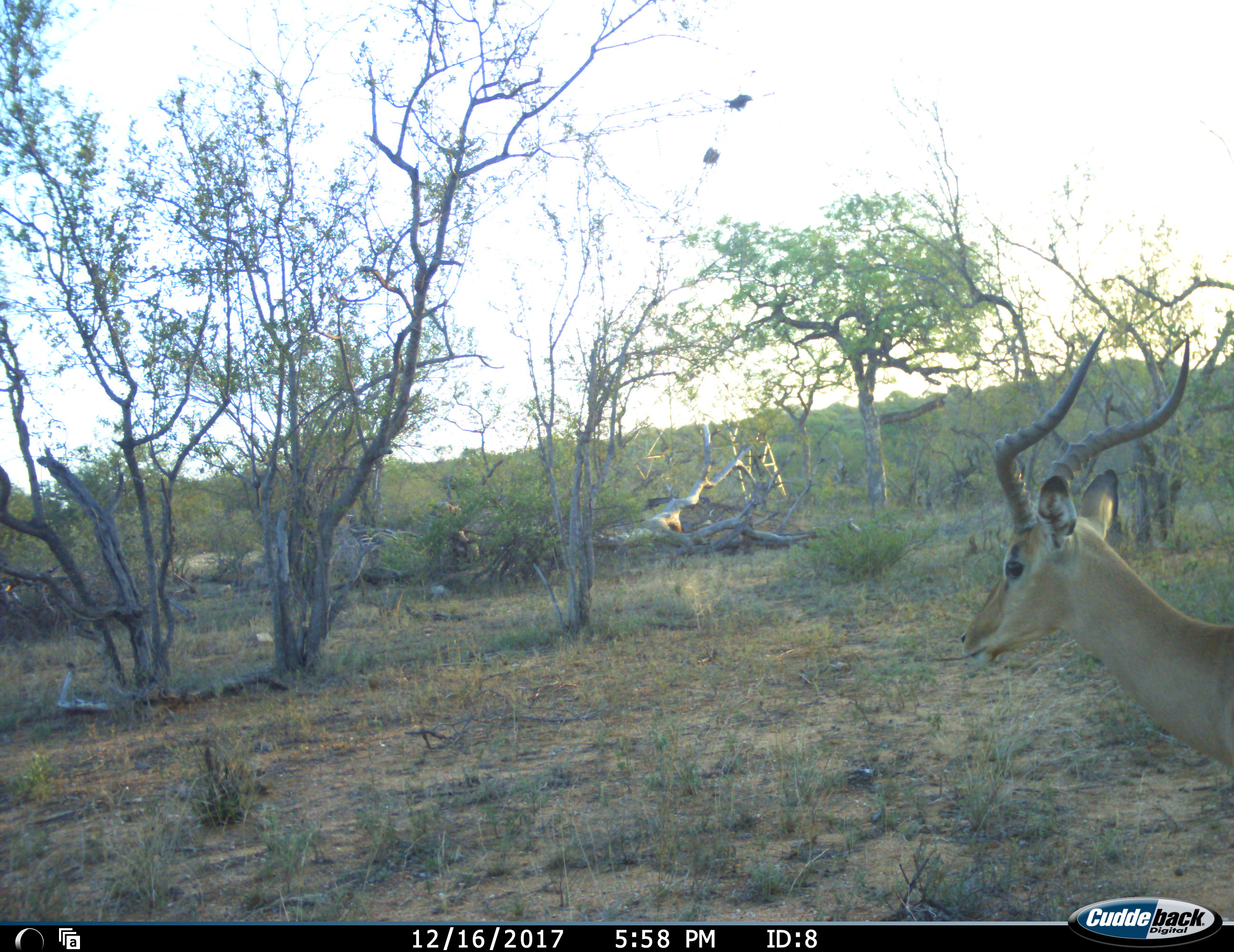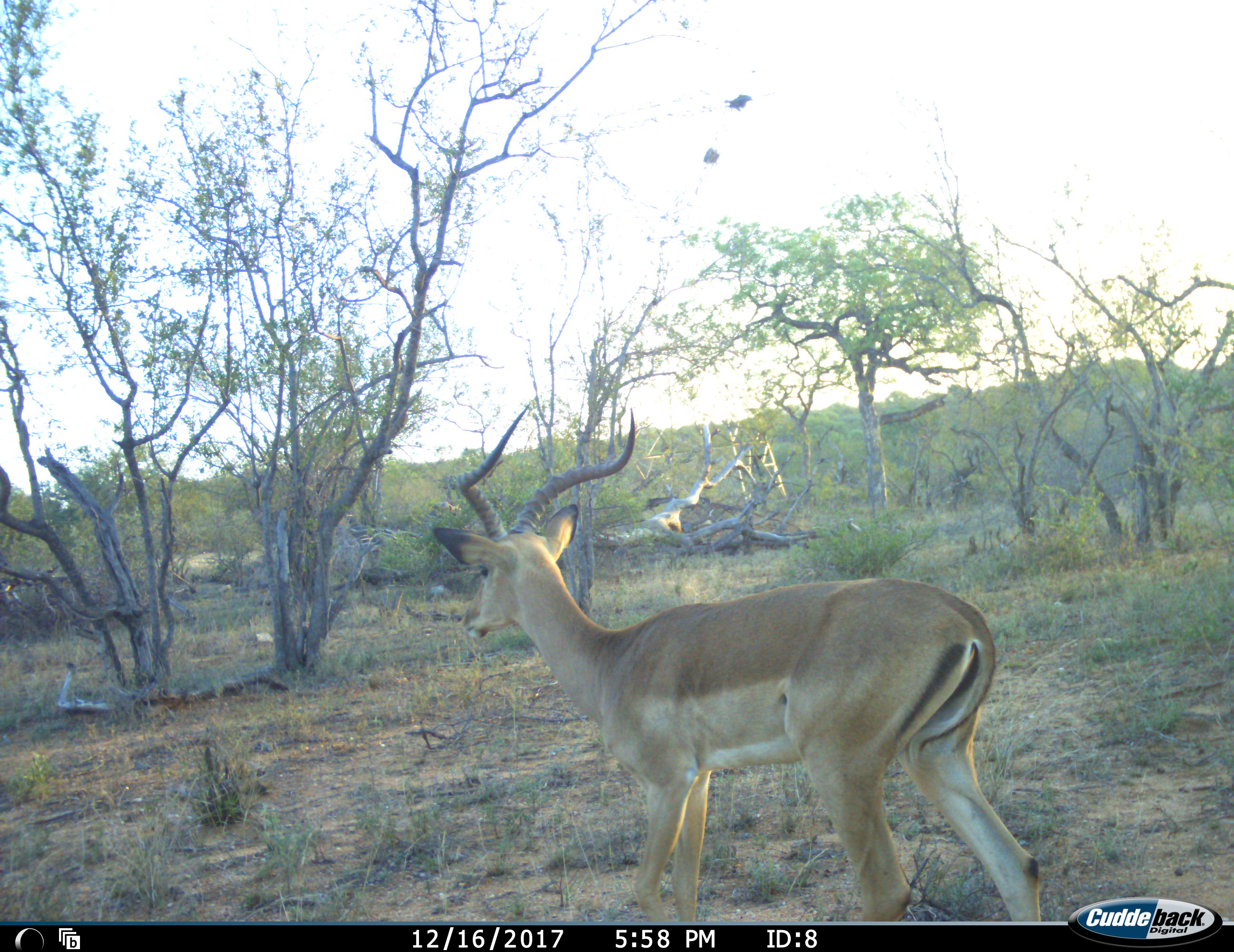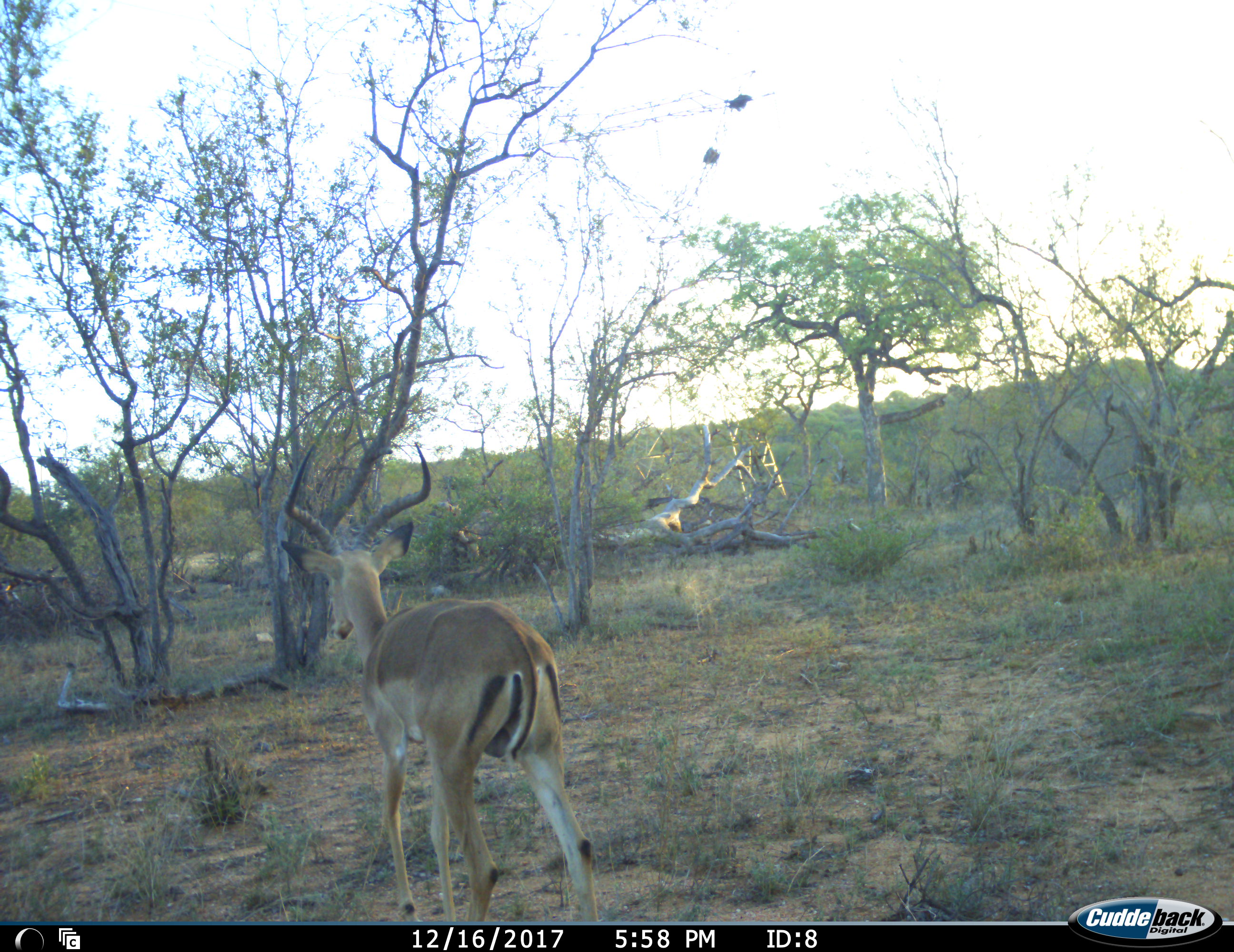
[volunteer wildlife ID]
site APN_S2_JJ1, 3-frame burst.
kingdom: Animalia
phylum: Chordata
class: Mammalia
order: Artiodactyla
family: Bovidae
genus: Aepyceros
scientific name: Aepyceros melampus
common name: impala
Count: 1.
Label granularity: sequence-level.